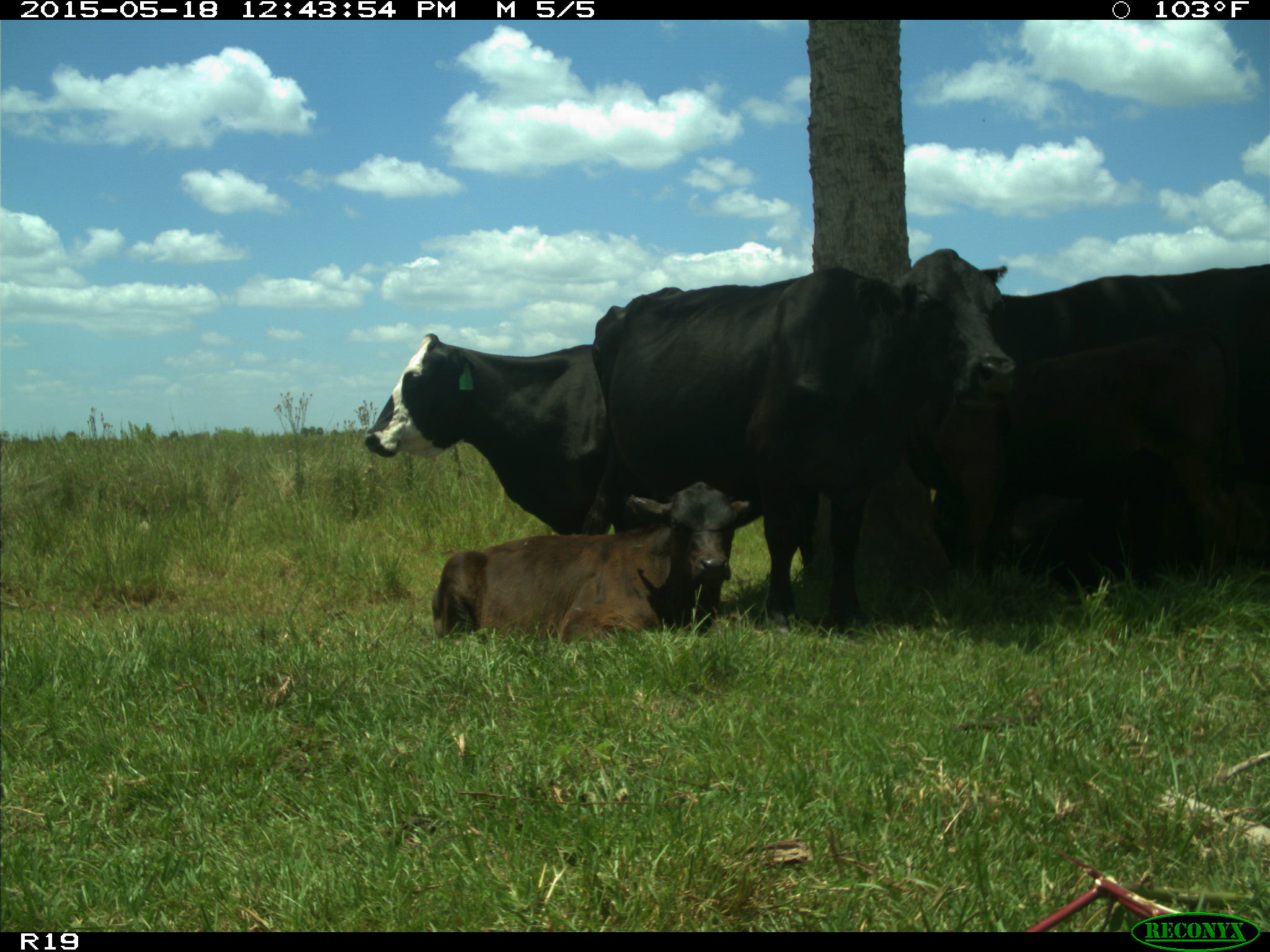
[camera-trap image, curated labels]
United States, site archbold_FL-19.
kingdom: Animalia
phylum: Chordata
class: Mammalia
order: Artiodactyla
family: Bovidae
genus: Bos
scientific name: Bos taurus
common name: domestic cow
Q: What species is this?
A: Bos taurus (domestic cow).